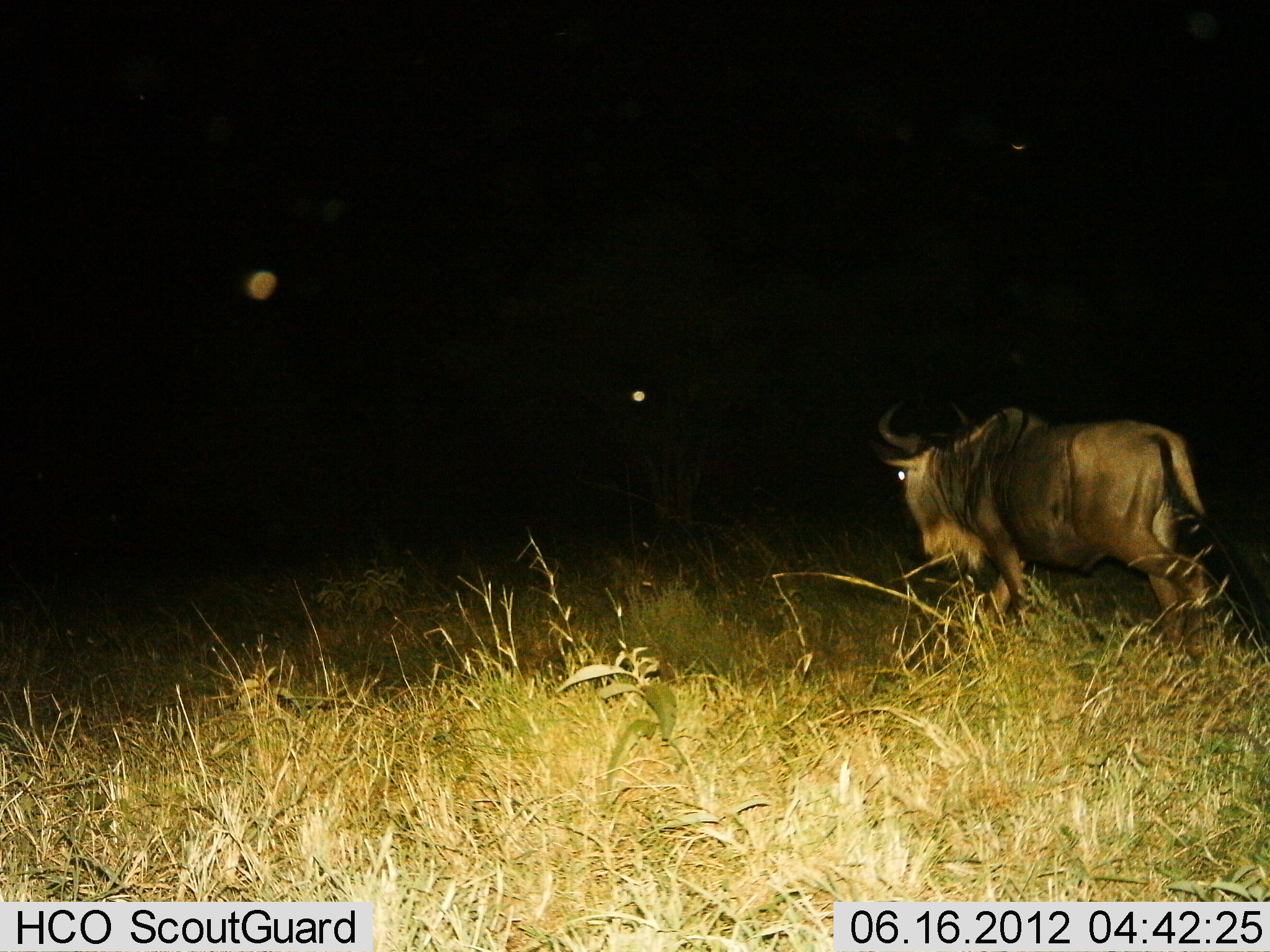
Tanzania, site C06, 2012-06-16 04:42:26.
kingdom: Animalia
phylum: Chordata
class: Mammalia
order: Artiodactyla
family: Bovidae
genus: Connochaetes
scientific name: Connochaetes taurinus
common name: blue wildebeest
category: wildebeest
Wildebeest (blue wildebeest) (Connochaetes taurinus), count 1. Behavior (volunteer vote fractions): standing 10%, resting 0%, moving 90%, interacting 0%. Young present (vote fraction): 0%. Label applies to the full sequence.